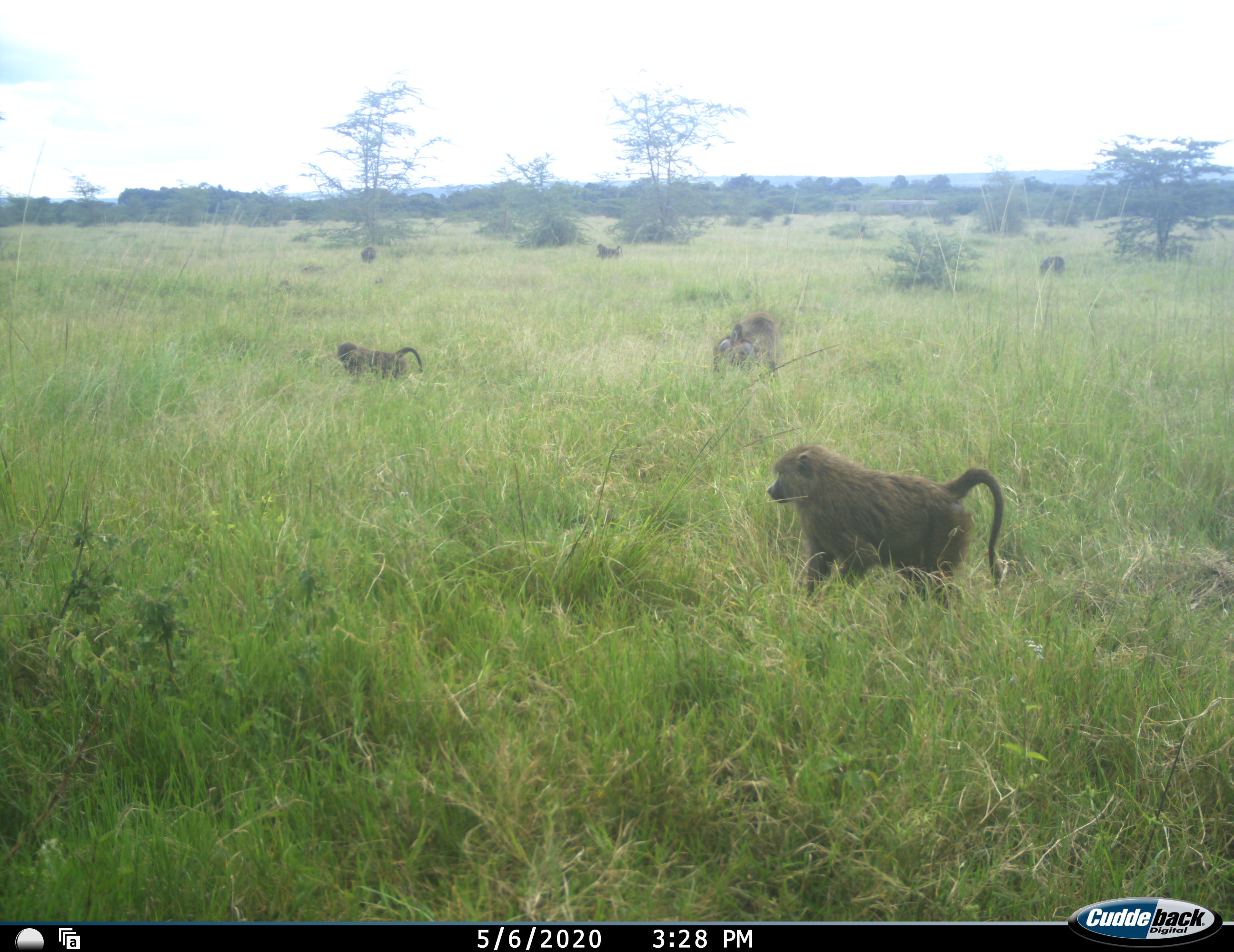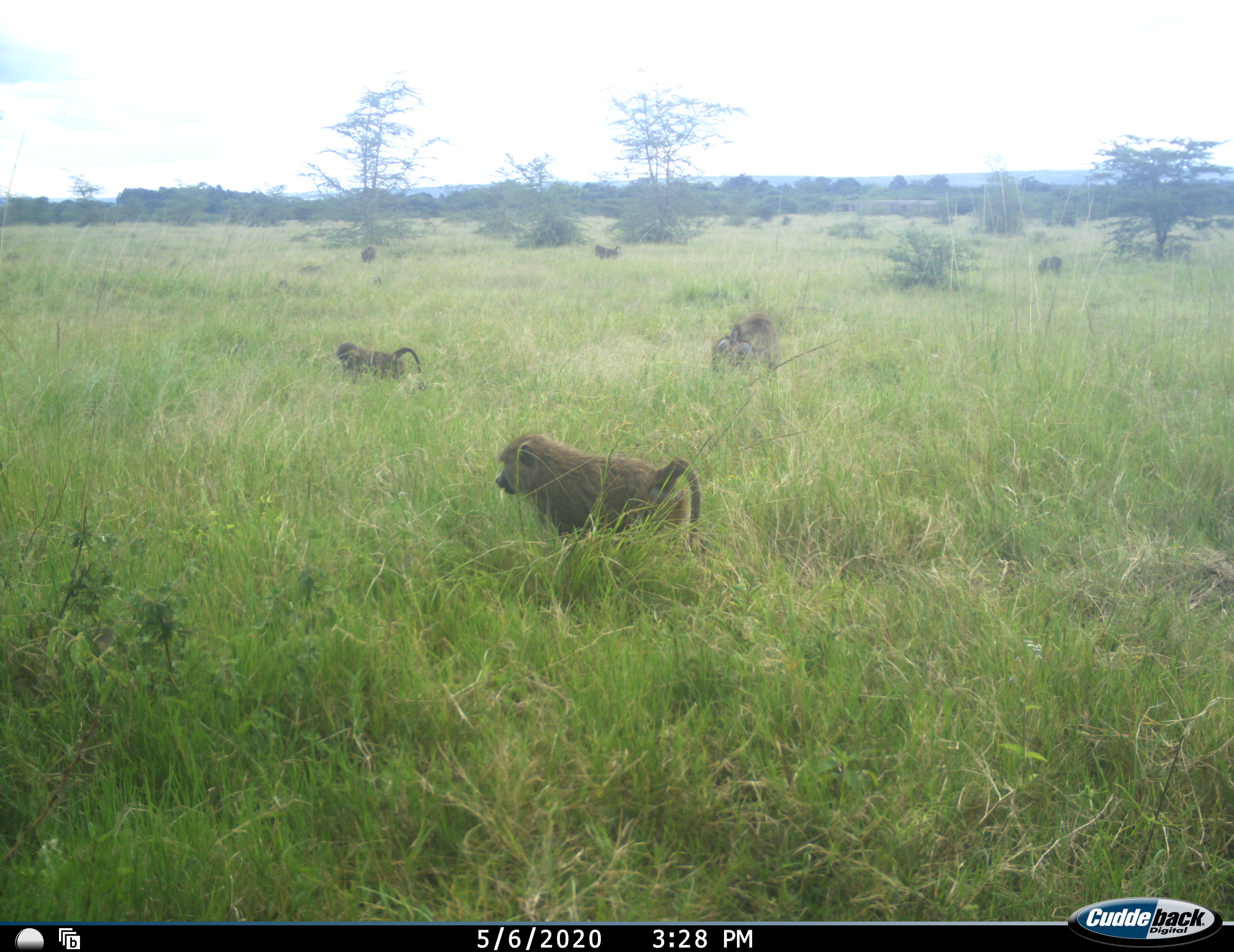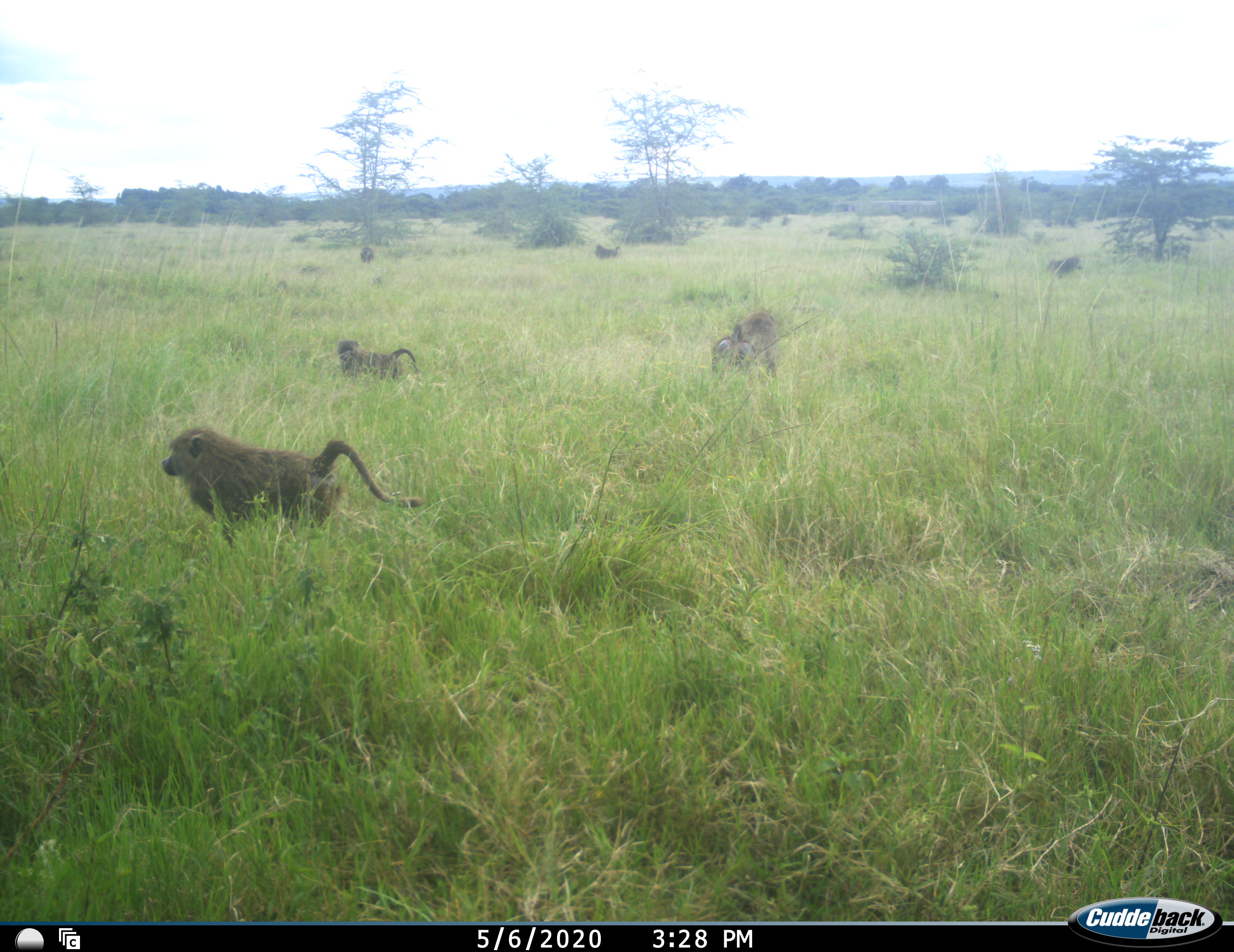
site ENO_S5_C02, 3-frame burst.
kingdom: Animalia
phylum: Chordata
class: Mammalia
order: Primates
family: Cercopithecidae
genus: Papio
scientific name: Papio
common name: baboon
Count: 4.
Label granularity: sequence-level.